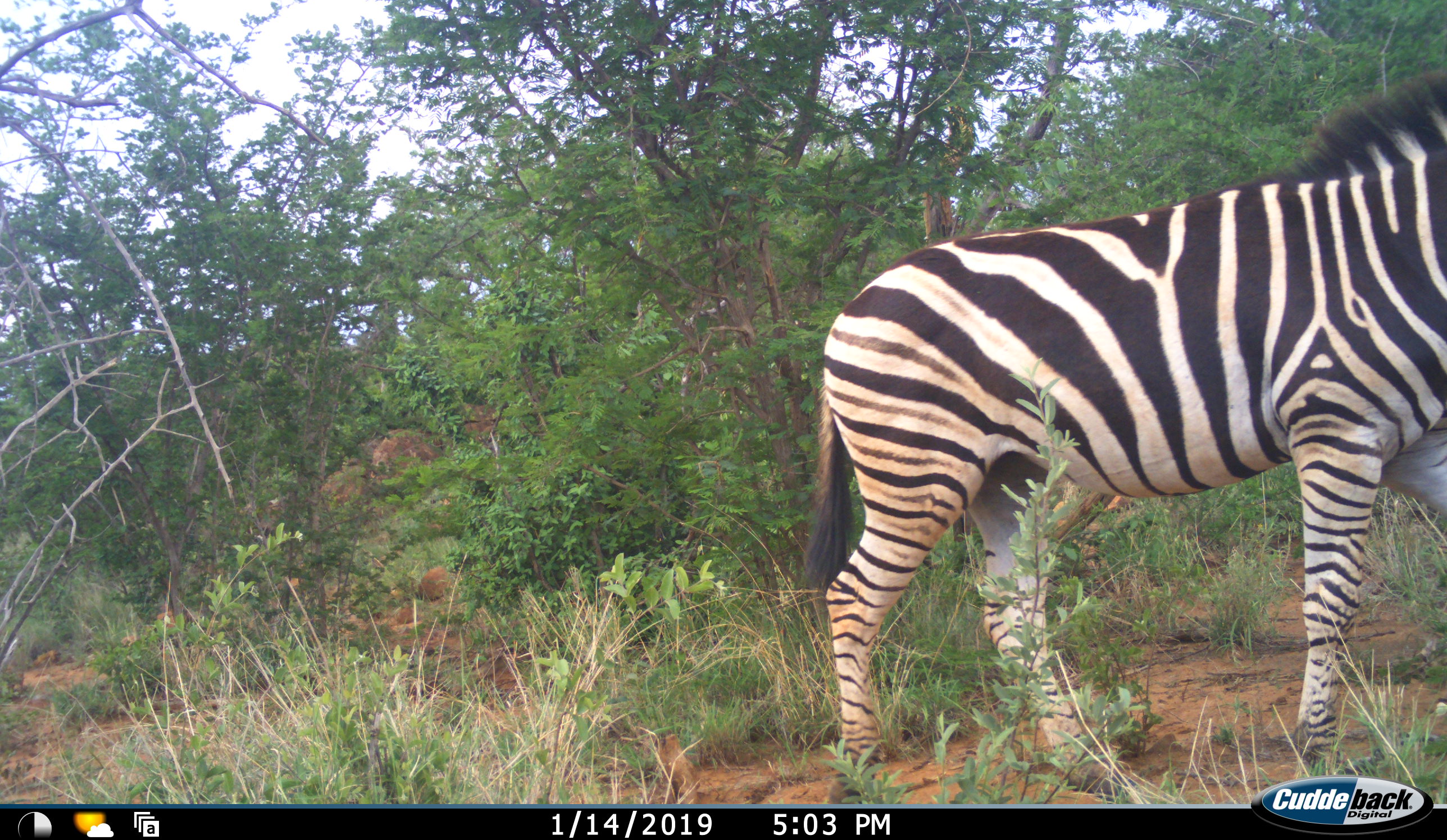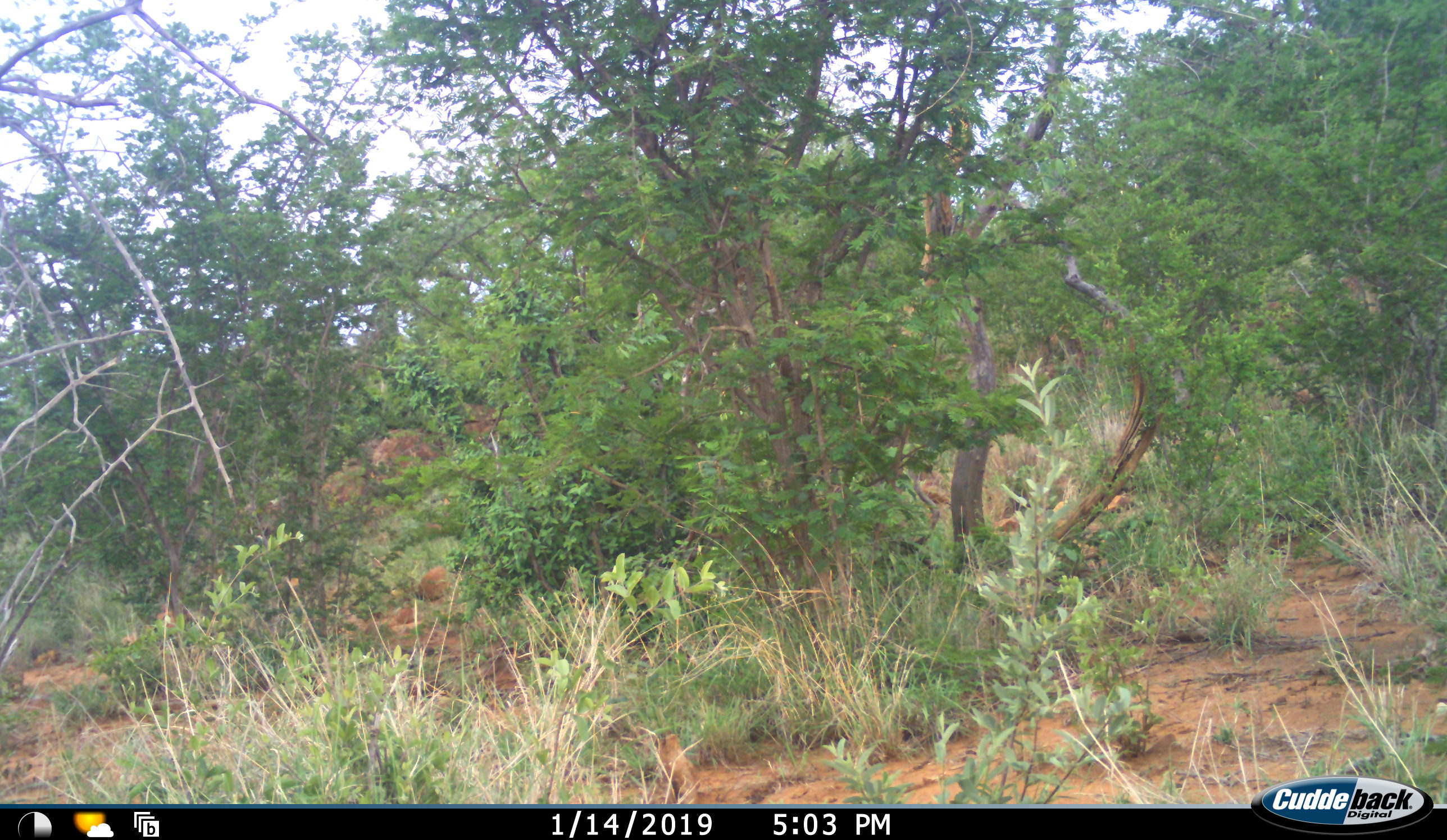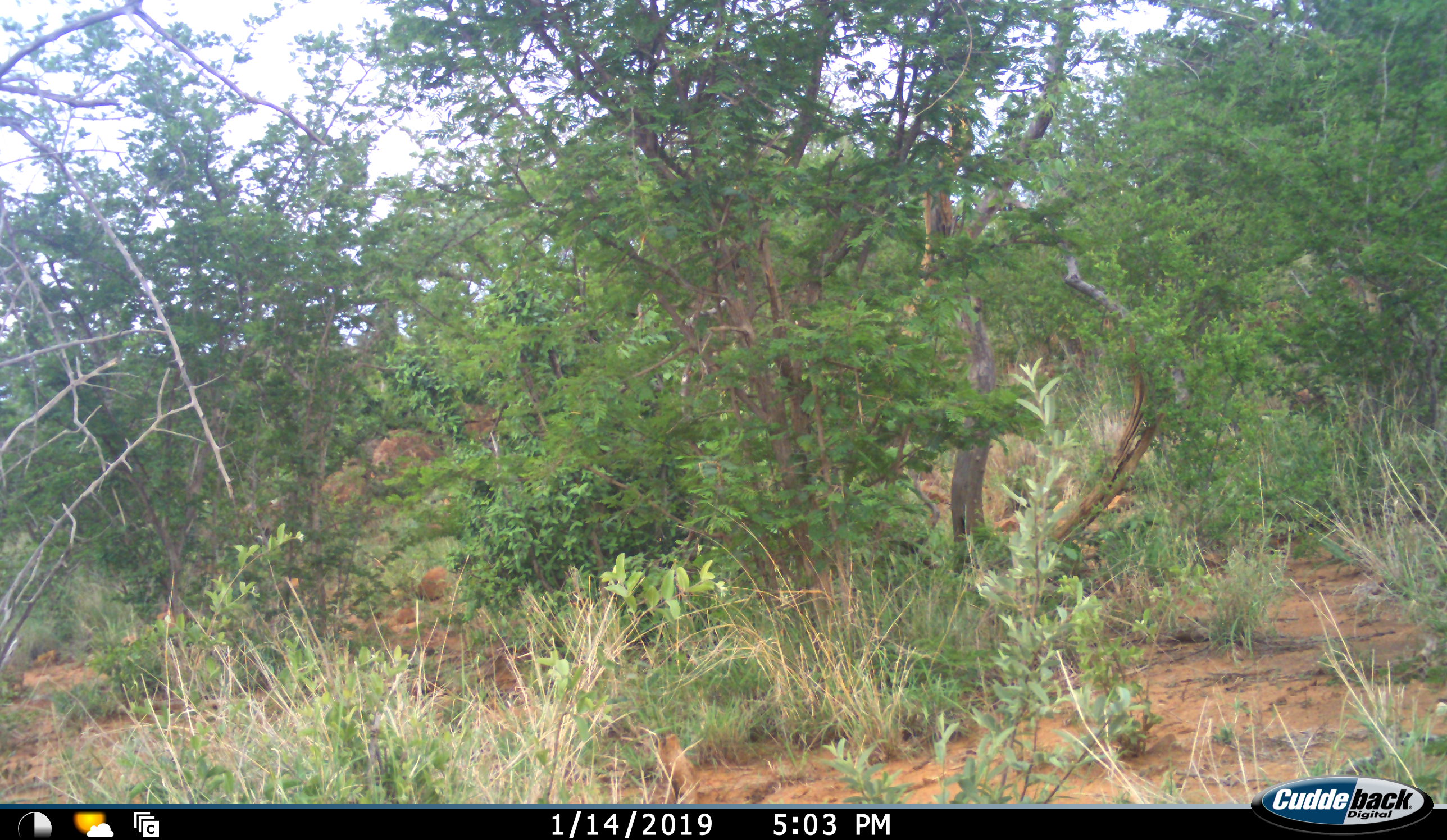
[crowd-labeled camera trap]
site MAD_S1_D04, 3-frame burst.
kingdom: Animalia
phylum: Chordata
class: Mammalia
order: Perissodactyla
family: Equidae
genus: Equus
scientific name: Equus quagga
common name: plains zebra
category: zebraplains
Zebraplains (plains zebra) (Equus quagga), count 1. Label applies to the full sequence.